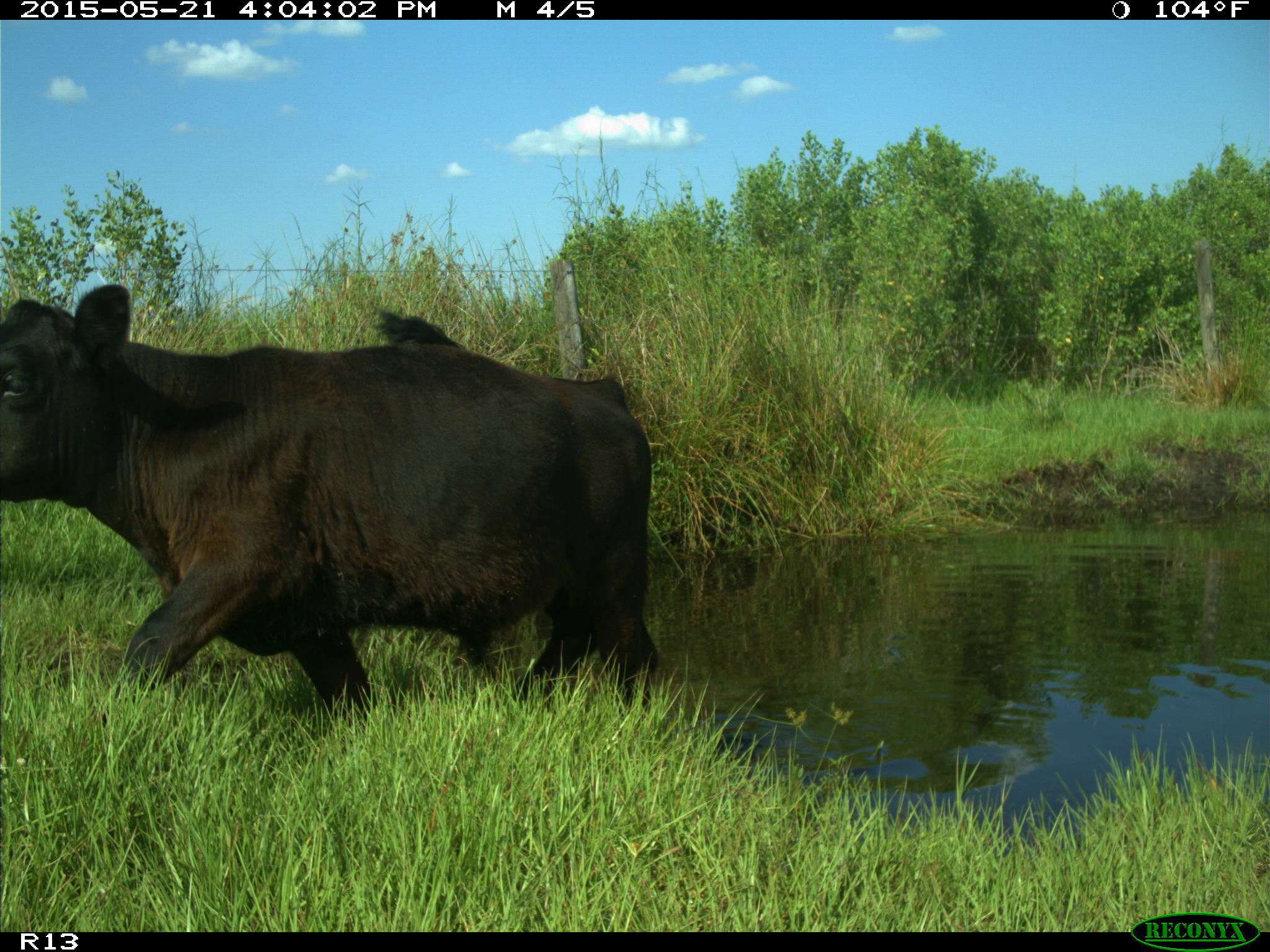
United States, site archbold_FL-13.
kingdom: Animalia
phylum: Chordata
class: Mammalia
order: Artiodactyla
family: Bovidae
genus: Bos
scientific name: Bos taurus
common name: domestic cow